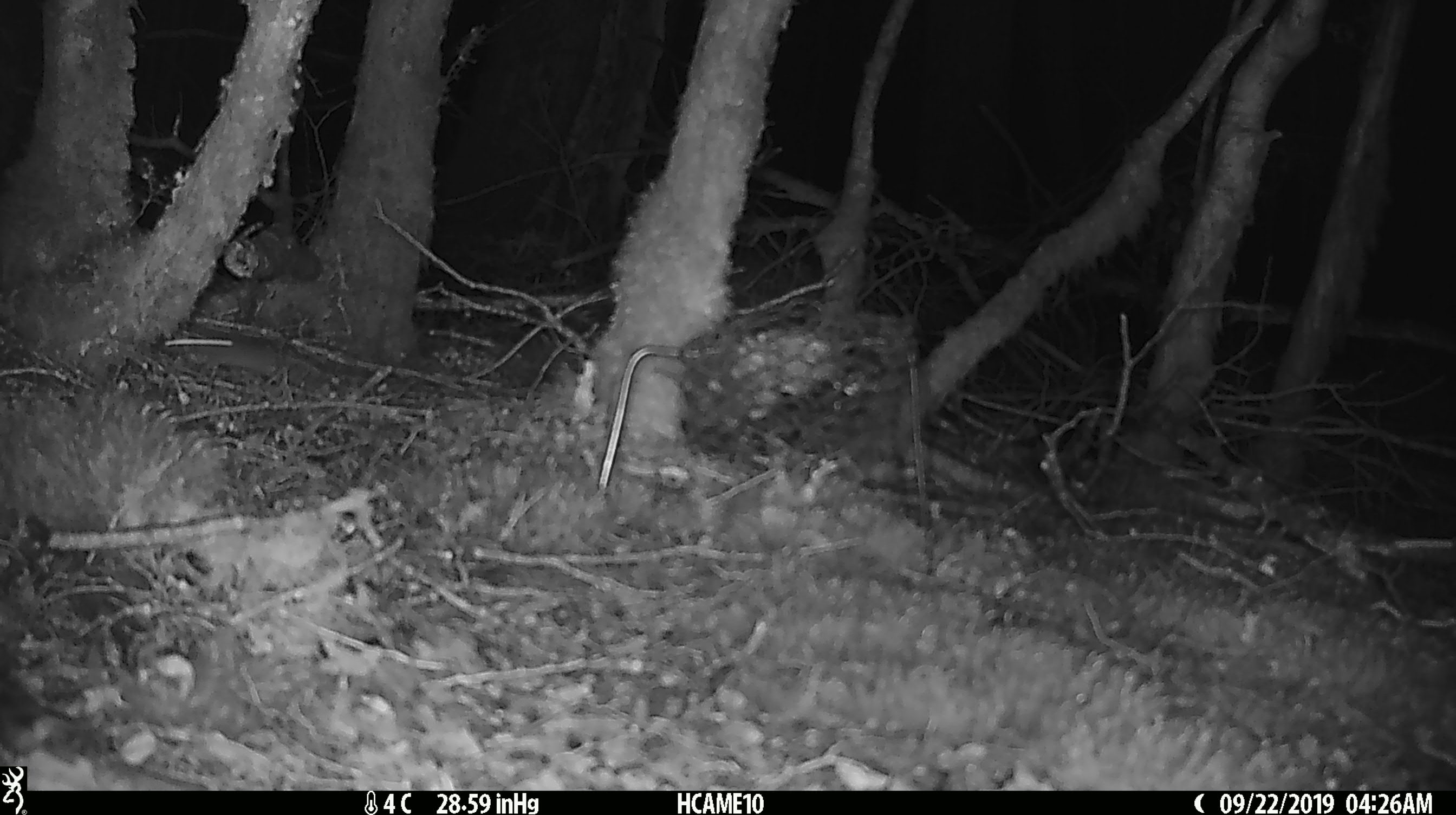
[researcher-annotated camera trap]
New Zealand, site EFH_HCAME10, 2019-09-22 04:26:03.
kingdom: Animalia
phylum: Chordata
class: Mammalia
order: Rodentia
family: Muridae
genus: Mus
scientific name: Mus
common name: mouse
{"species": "mouse (Mus)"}